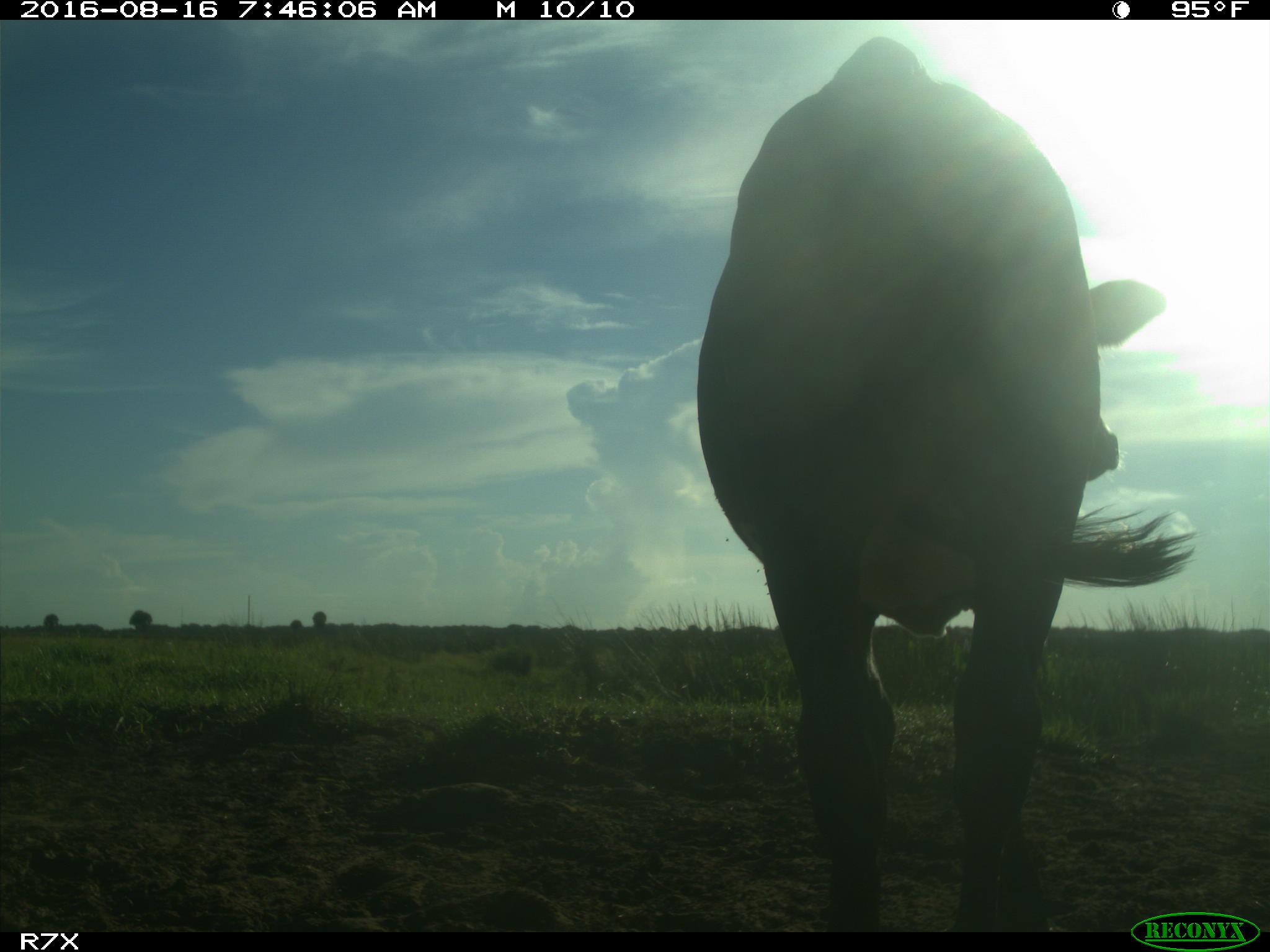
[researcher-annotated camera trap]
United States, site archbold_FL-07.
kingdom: Animalia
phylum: Chordata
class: Mammalia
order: Artiodactyla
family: Bovidae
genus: Bos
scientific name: Bos taurus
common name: domestic cow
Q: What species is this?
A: Bos taurus (domestic cow).